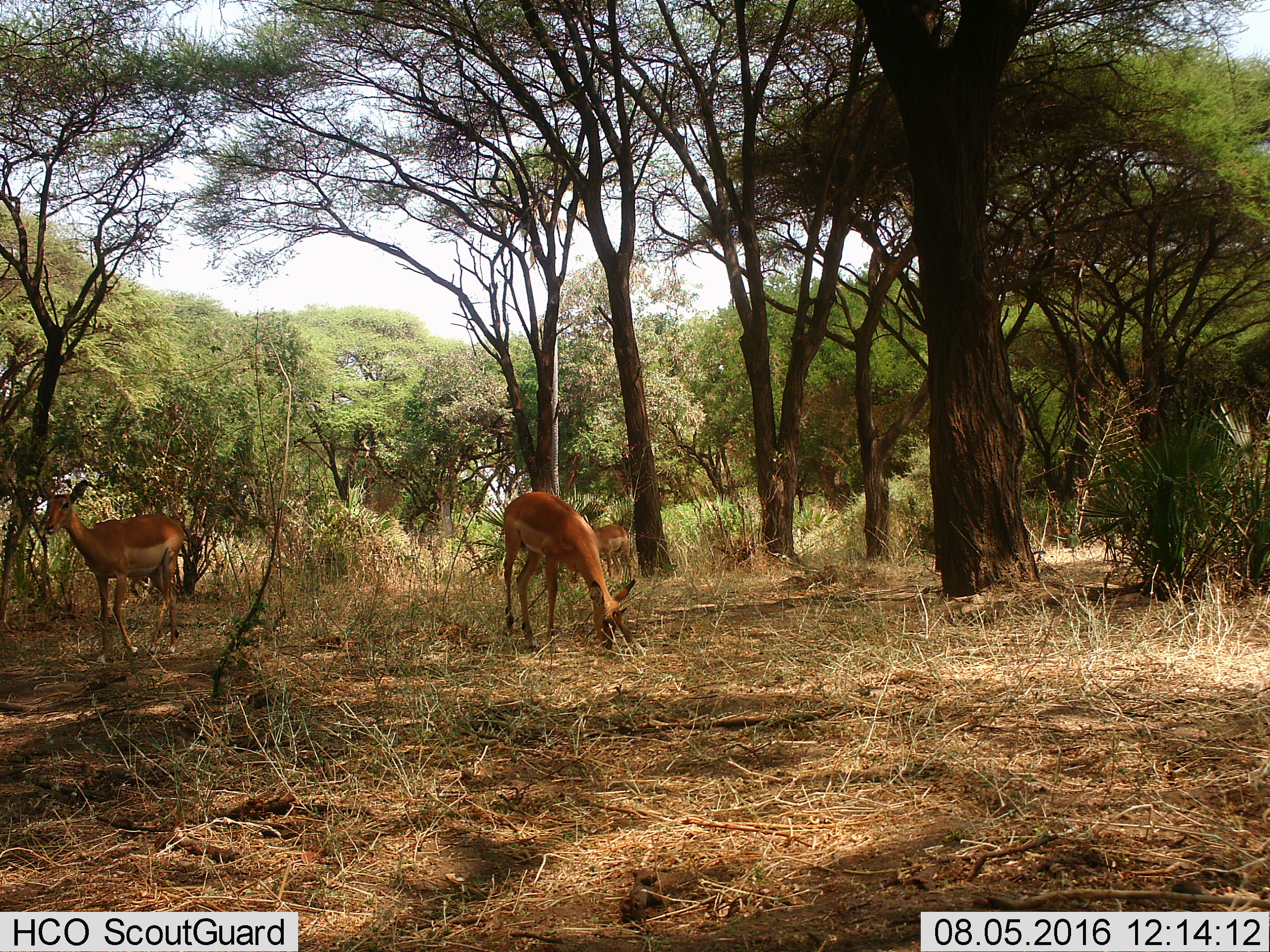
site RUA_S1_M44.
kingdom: Animalia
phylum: Chordata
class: Mammalia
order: Artiodactyla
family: Bovidae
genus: Aepyceros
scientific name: Aepyceros melampus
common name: impala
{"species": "impala (Aepyceros melampus)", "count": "3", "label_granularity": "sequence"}